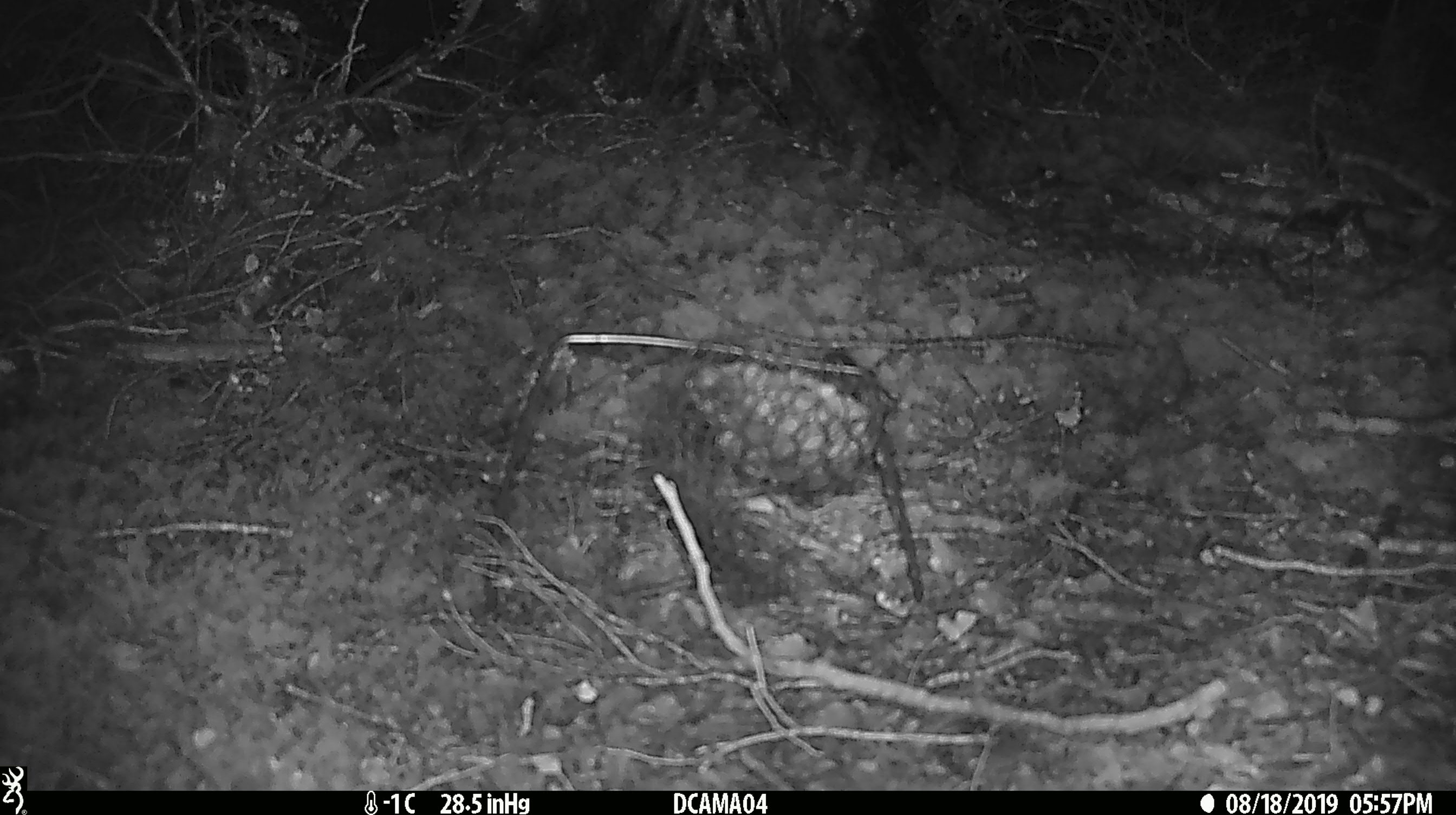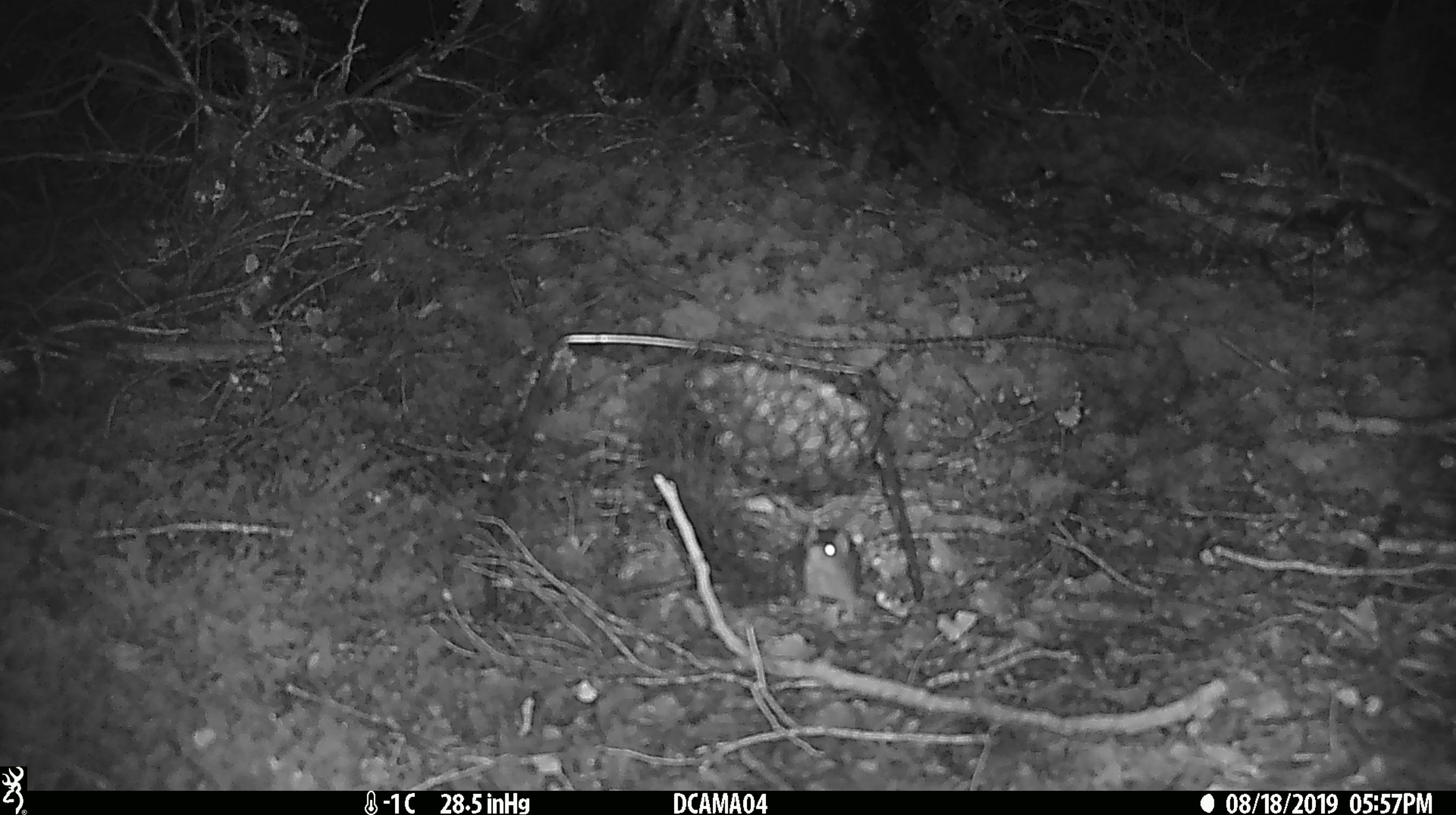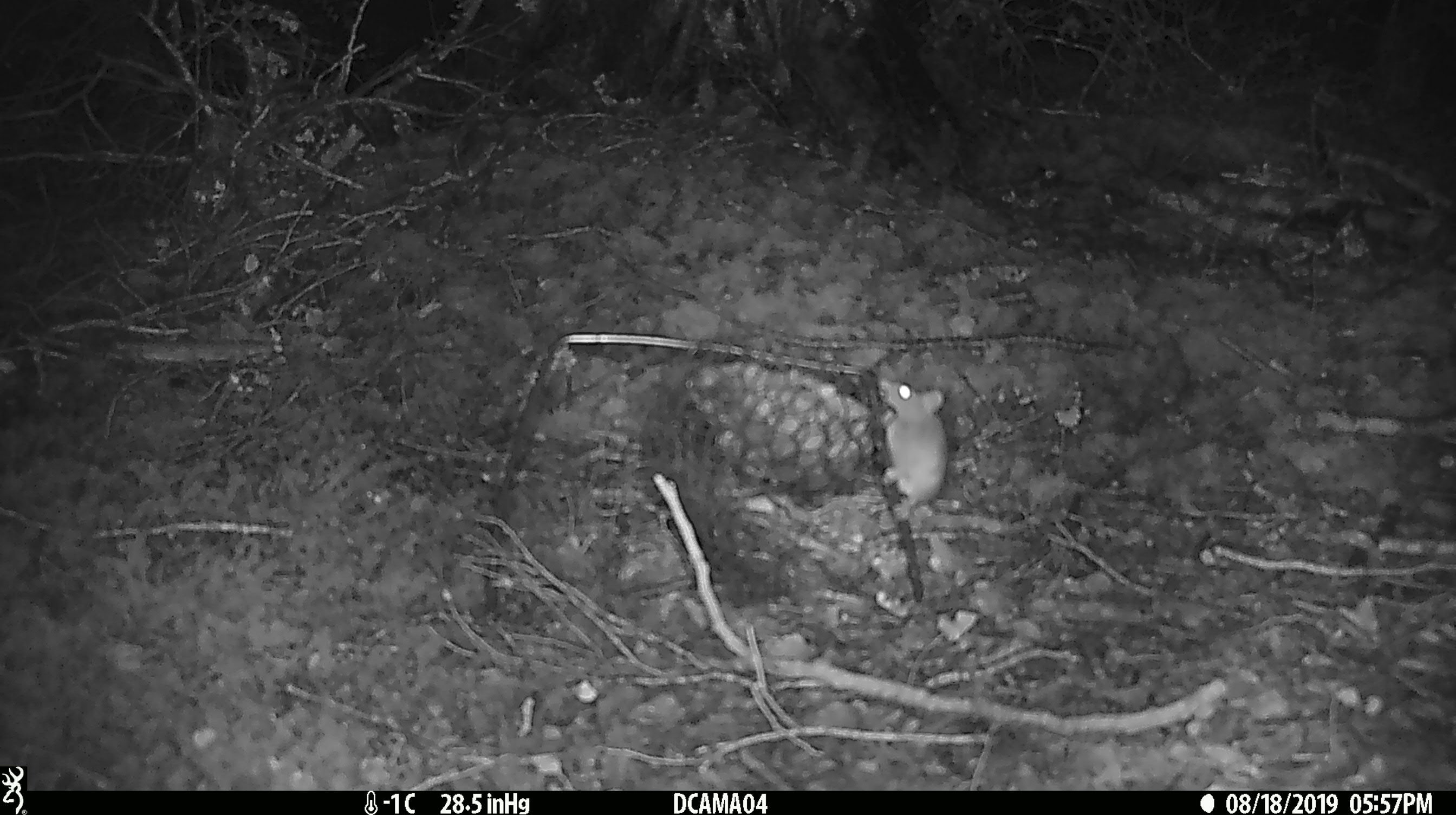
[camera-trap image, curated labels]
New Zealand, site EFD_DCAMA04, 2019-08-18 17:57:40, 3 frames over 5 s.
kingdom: Animalia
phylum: Chordata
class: Mammalia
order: Rodentia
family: Muridae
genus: Mus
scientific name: Mus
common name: mouse